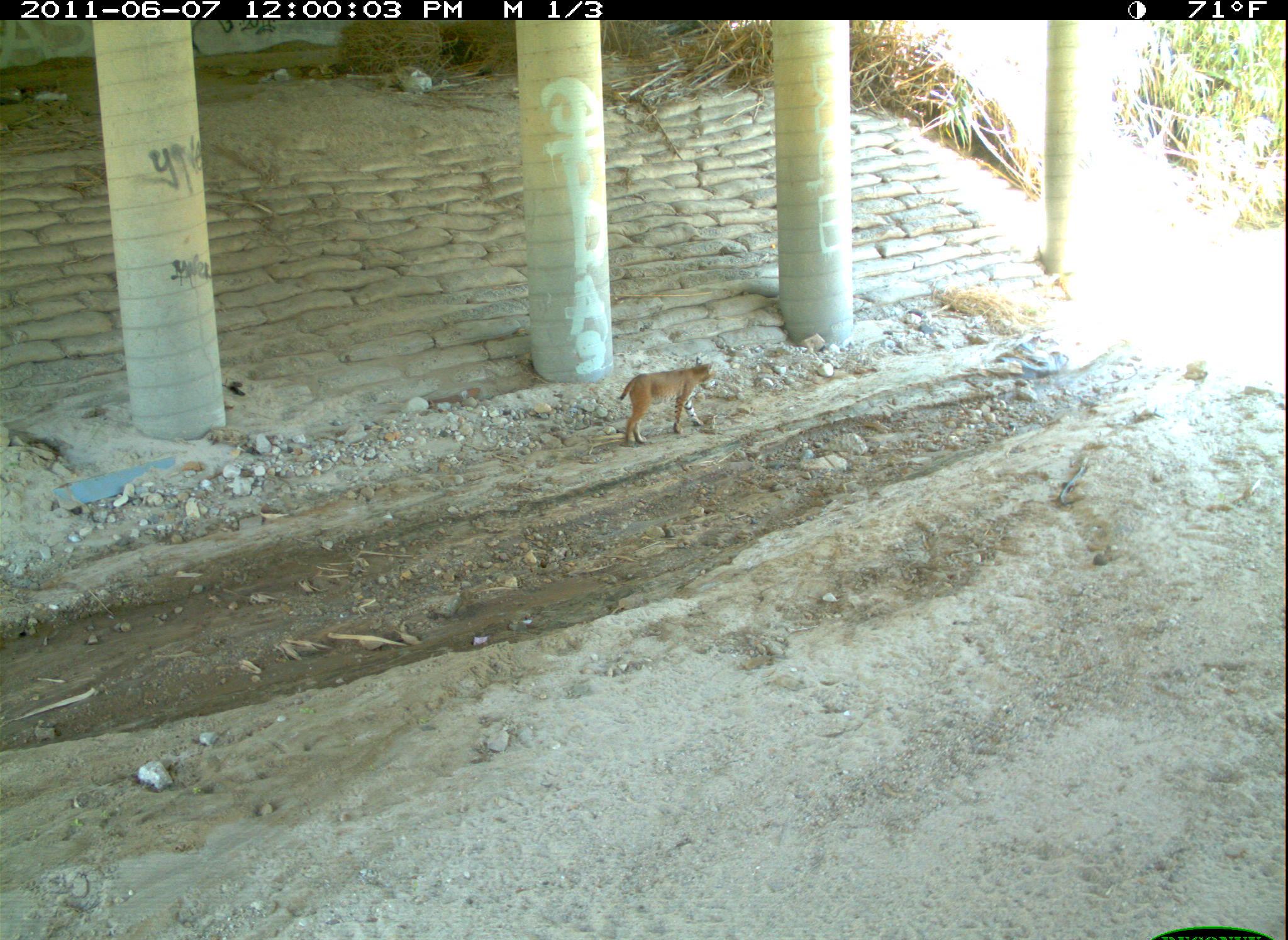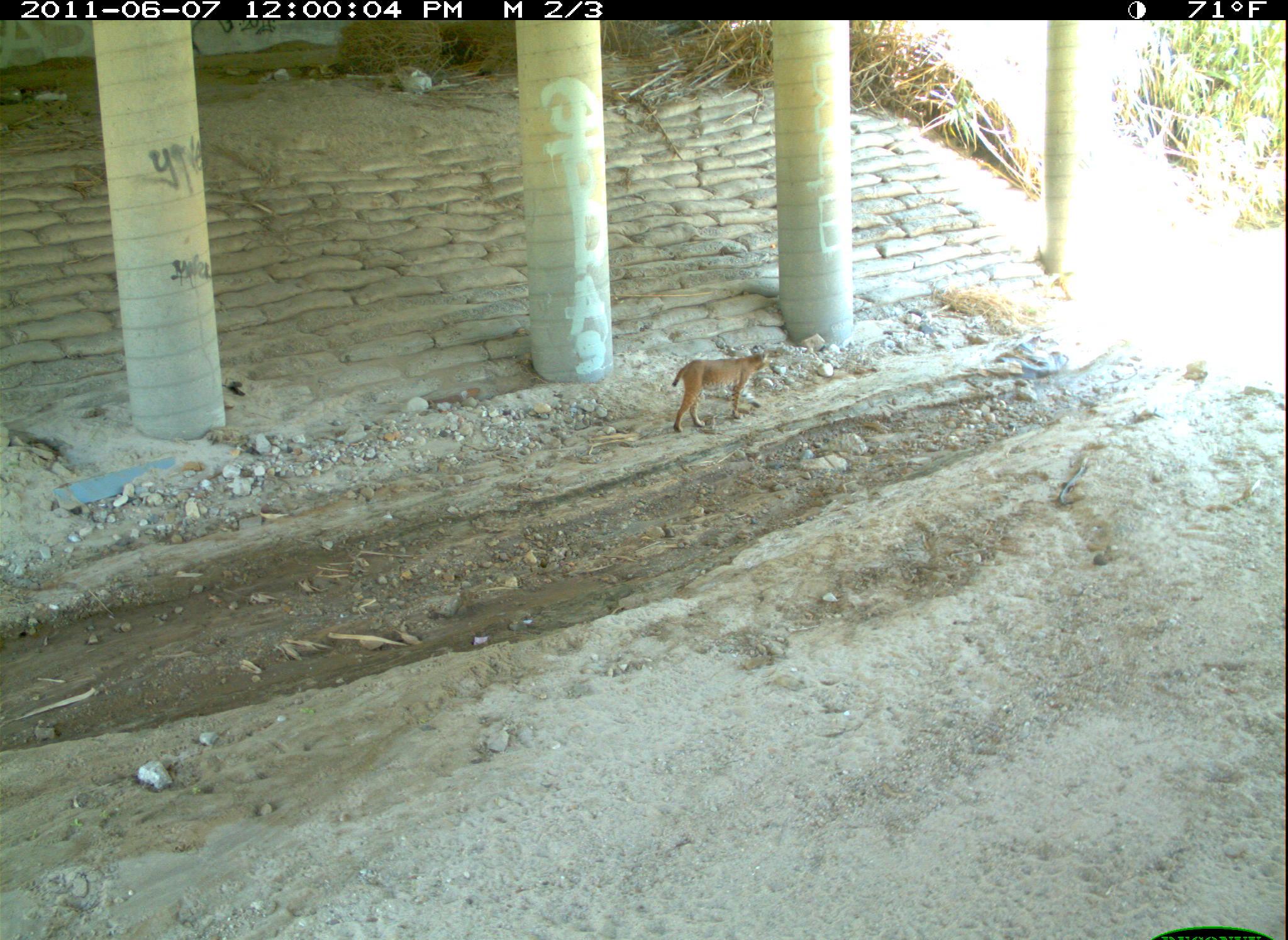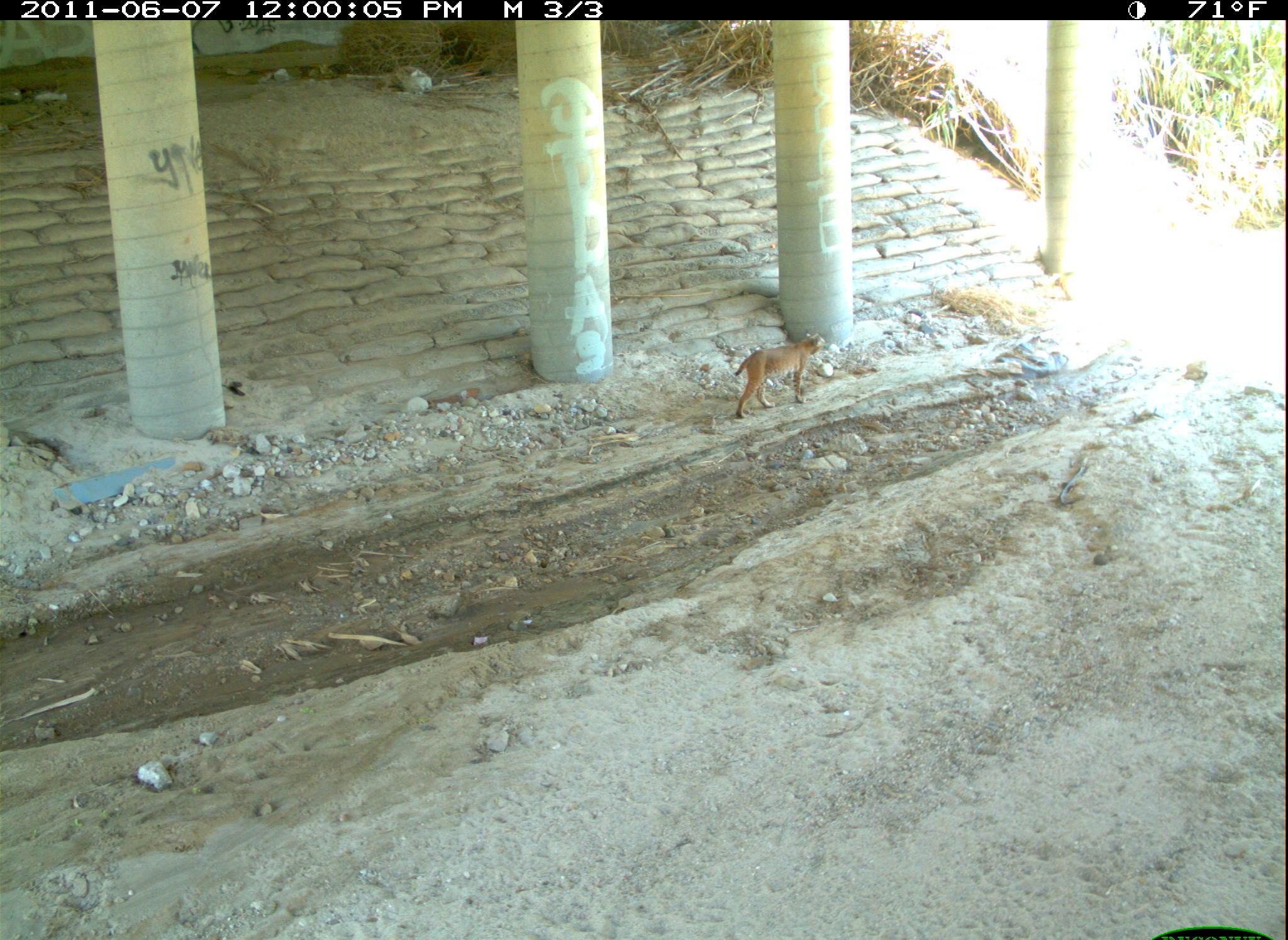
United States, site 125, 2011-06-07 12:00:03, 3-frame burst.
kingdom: Animalia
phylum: Chordata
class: Mammalia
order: Carnivora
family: Felidae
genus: Lynx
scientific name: Lynx rufus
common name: bobcat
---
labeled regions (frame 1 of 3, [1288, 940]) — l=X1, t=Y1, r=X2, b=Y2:
bobcat: l=610, t=350, r=723, b=450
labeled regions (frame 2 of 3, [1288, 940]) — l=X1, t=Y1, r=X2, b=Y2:
bobcat: l=666, t=341, r=778, b=441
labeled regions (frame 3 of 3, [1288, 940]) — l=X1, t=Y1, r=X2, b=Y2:
bobcat: l=726, t=324, r=832, b=426